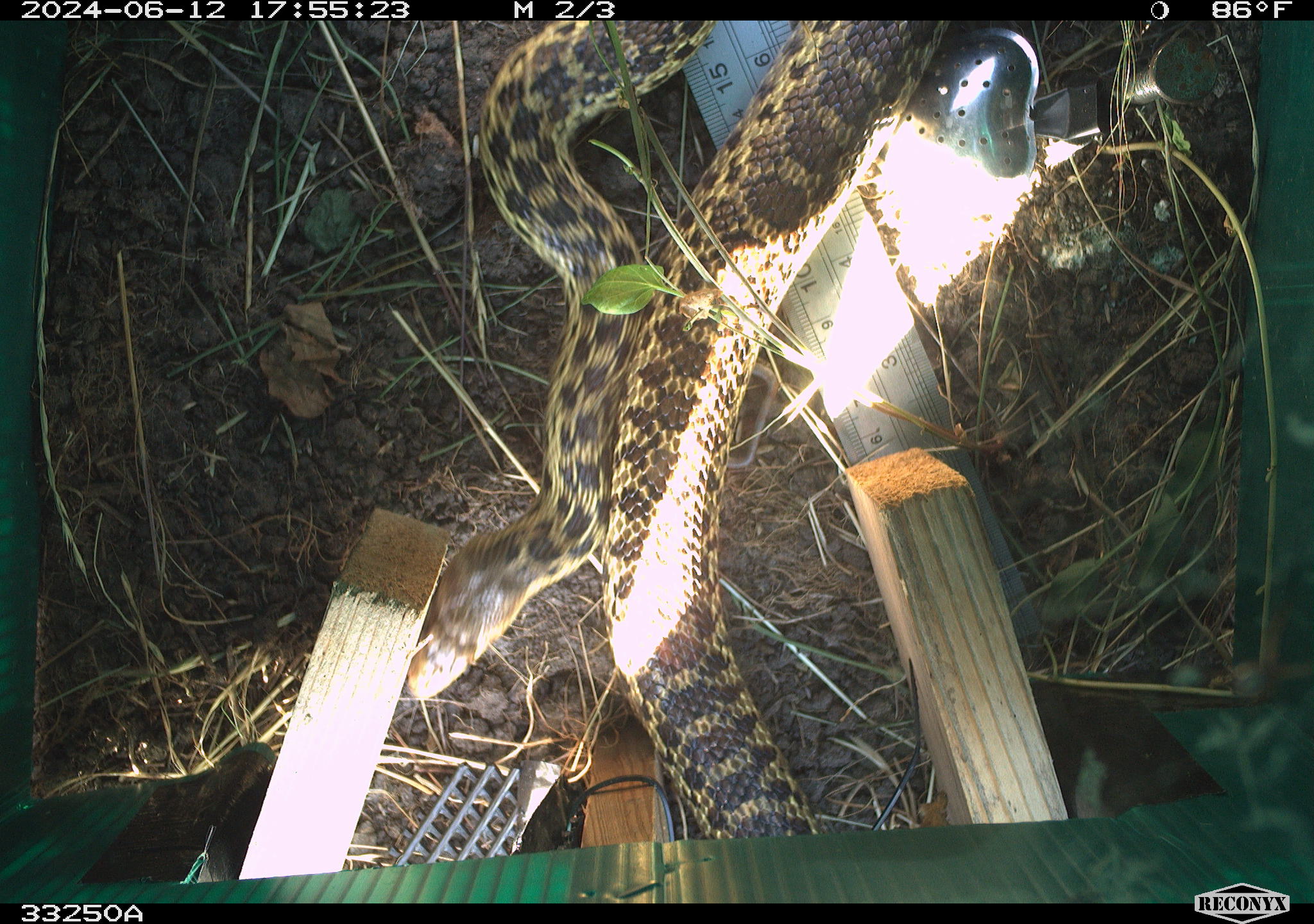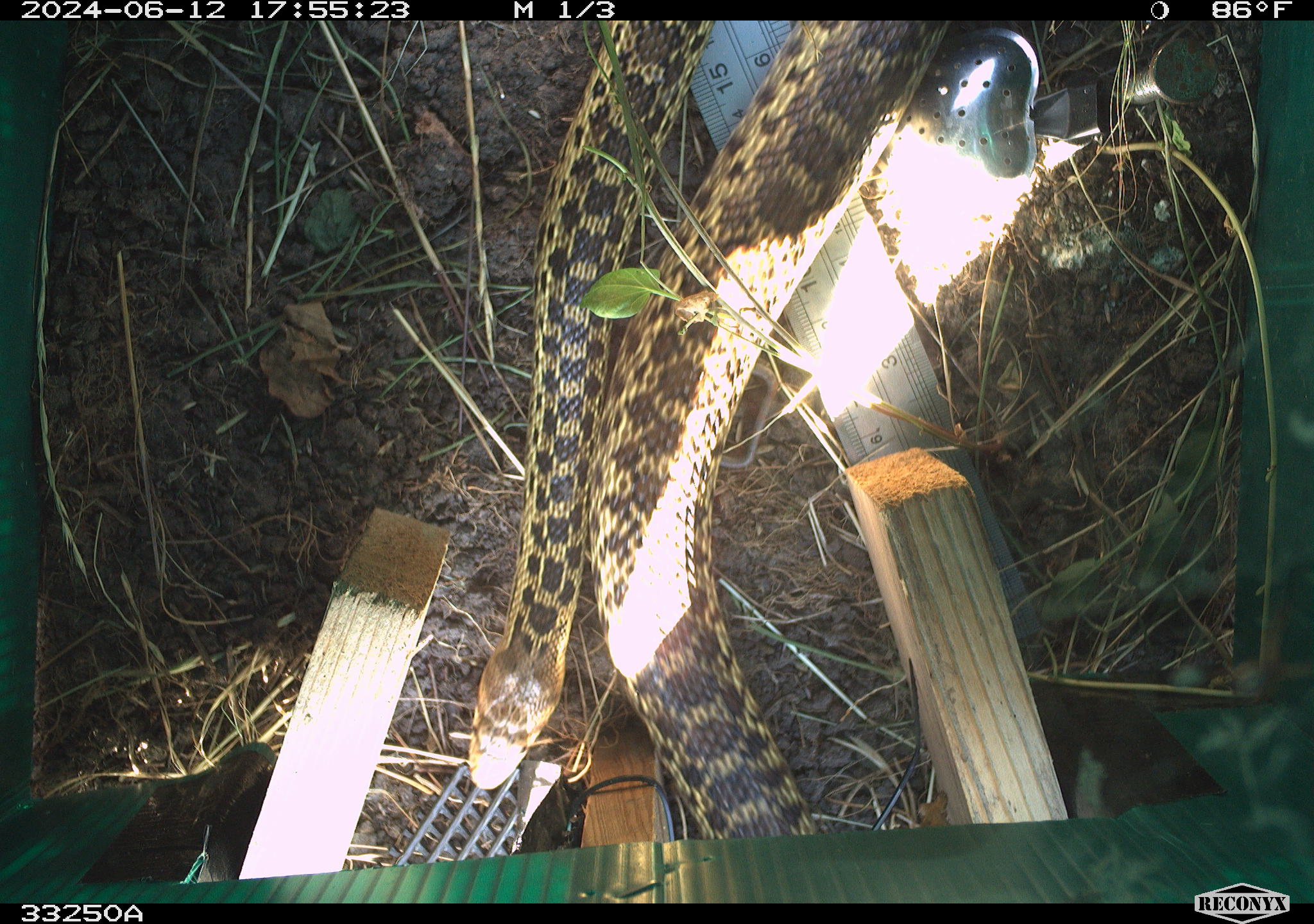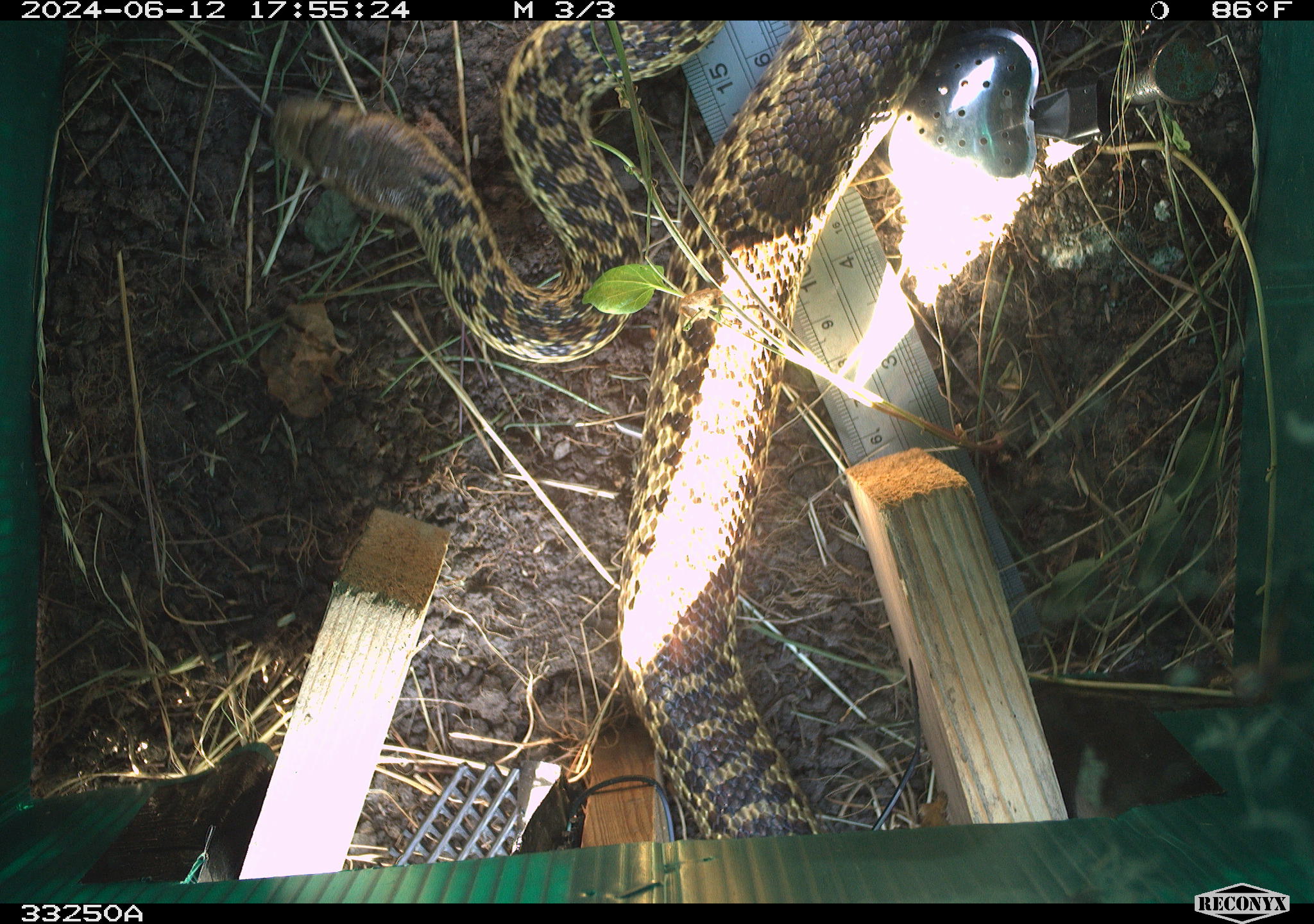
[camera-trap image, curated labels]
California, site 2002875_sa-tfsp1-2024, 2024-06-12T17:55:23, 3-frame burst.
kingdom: Animalia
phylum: Chordata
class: Reptilia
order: Squamata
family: Colubridae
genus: Pituophis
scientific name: Pituophis catenifer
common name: gophersnake